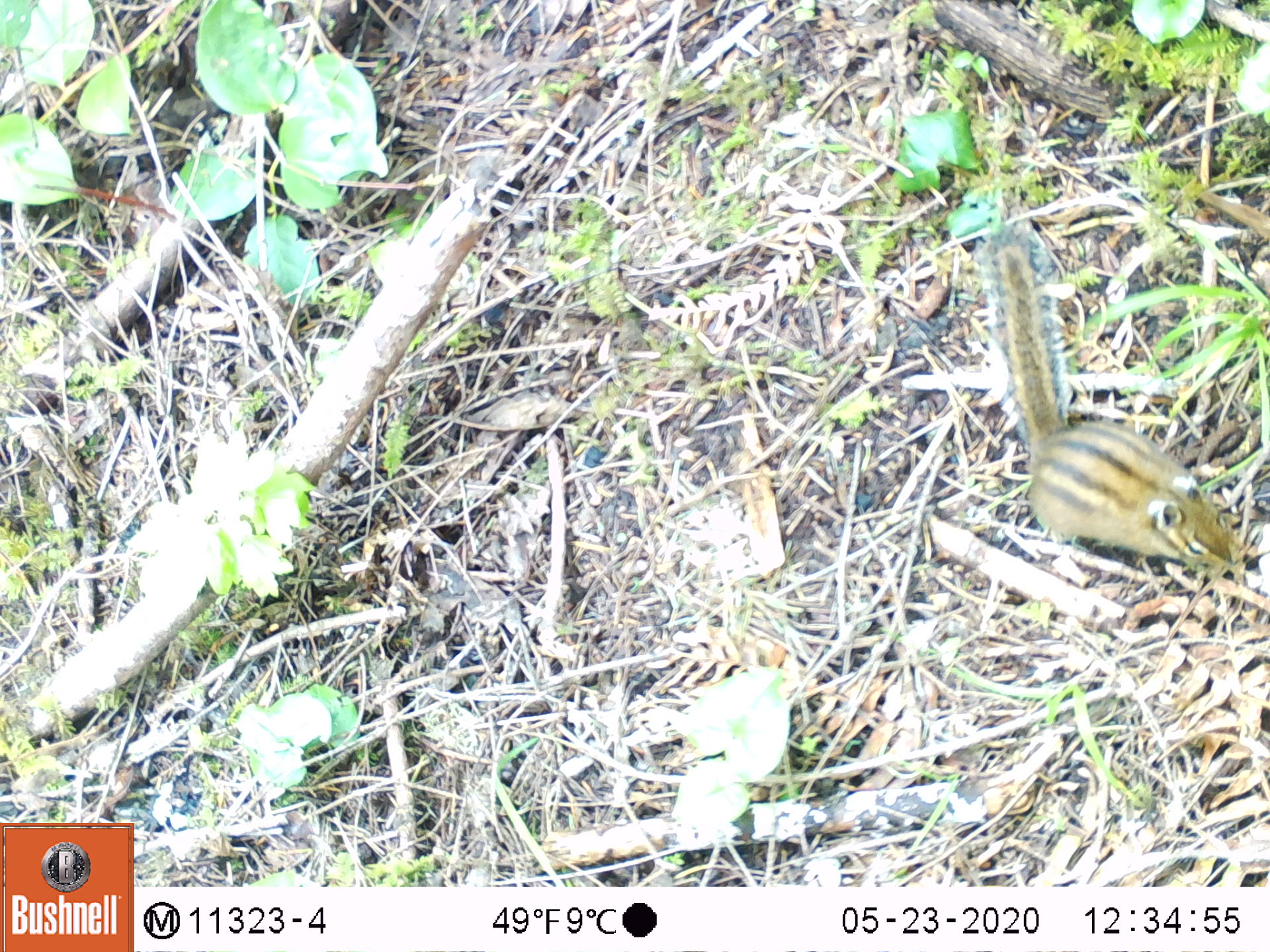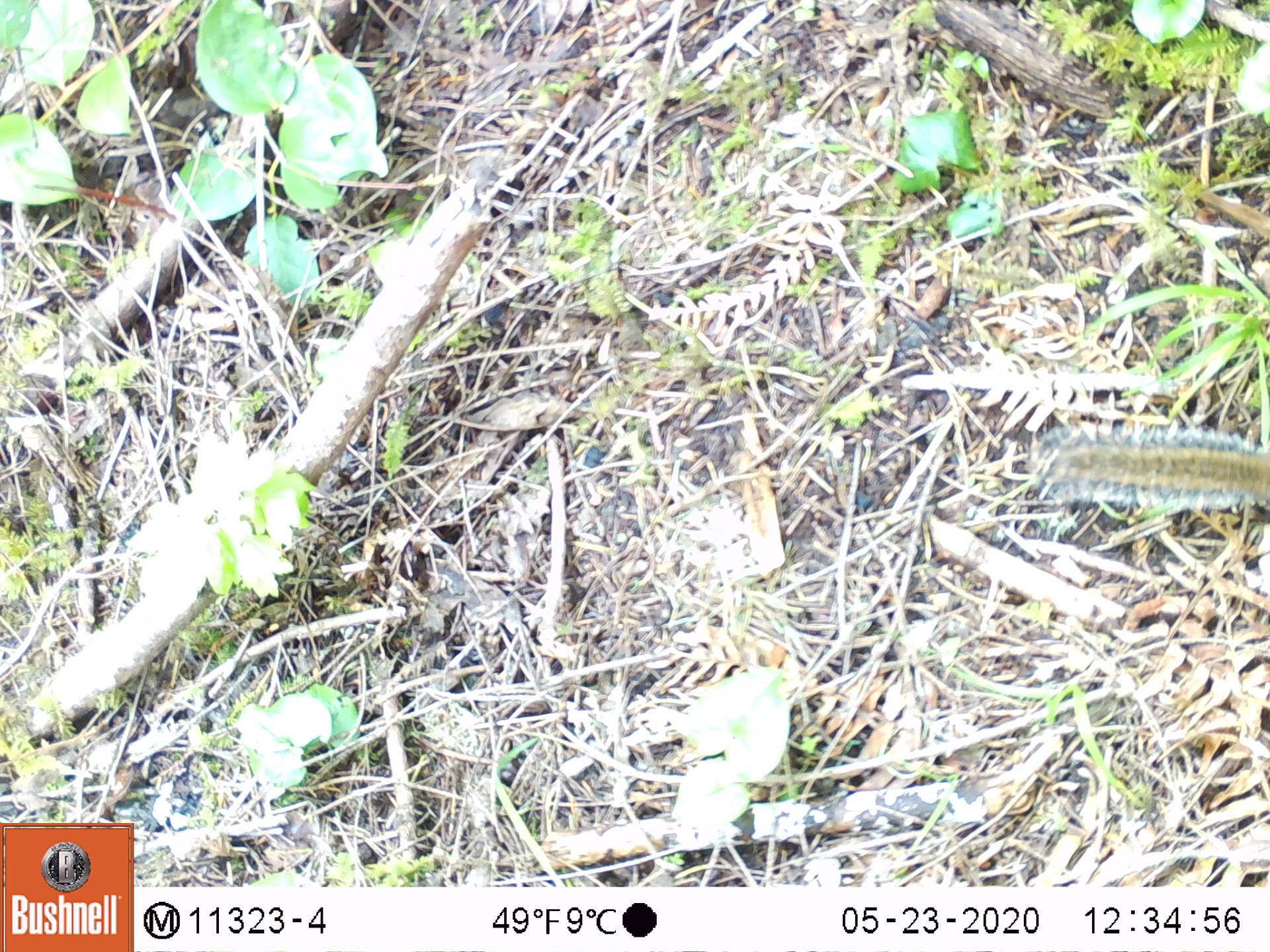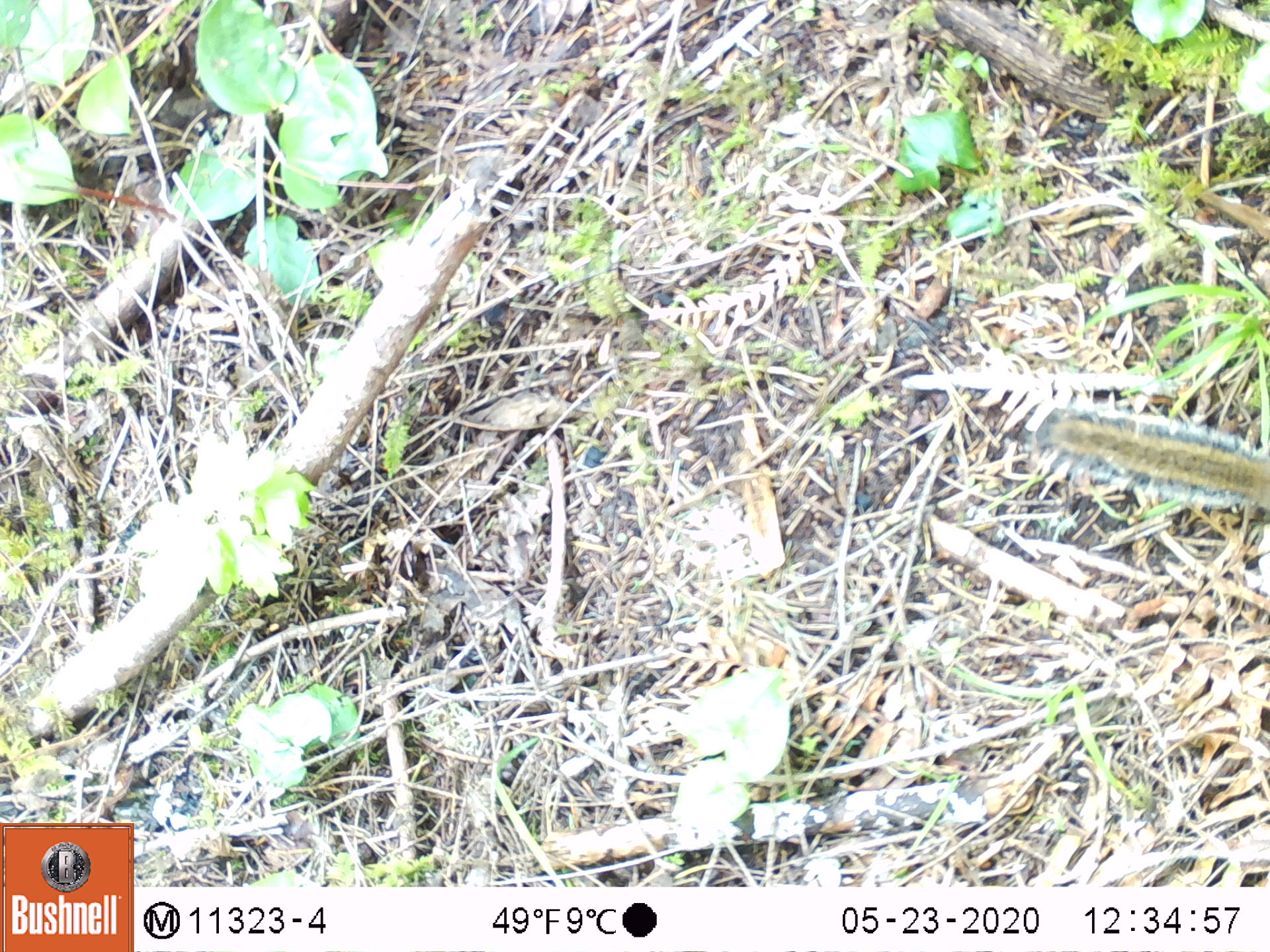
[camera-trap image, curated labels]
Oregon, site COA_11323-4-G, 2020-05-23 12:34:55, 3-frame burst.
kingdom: Animalia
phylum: Chordata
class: Mammalia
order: Rodentia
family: Sciuridae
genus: Neotamias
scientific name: Neotamias townsendii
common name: townsend's chipmunk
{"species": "townsend's chipmunk (Neotamias townsendii)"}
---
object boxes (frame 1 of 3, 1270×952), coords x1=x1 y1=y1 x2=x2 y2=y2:
townsend's chipmunk: x1=971 y1=219 x2=1246 y2=582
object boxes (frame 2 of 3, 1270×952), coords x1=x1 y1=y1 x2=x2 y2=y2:
townsend's chipmunk: x1=1013 y1=412 x2=1268 y2=511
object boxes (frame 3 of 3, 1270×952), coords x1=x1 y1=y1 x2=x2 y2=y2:
townsend's chipmunk: x1=1026 y1=392 x2=1264 y2=525